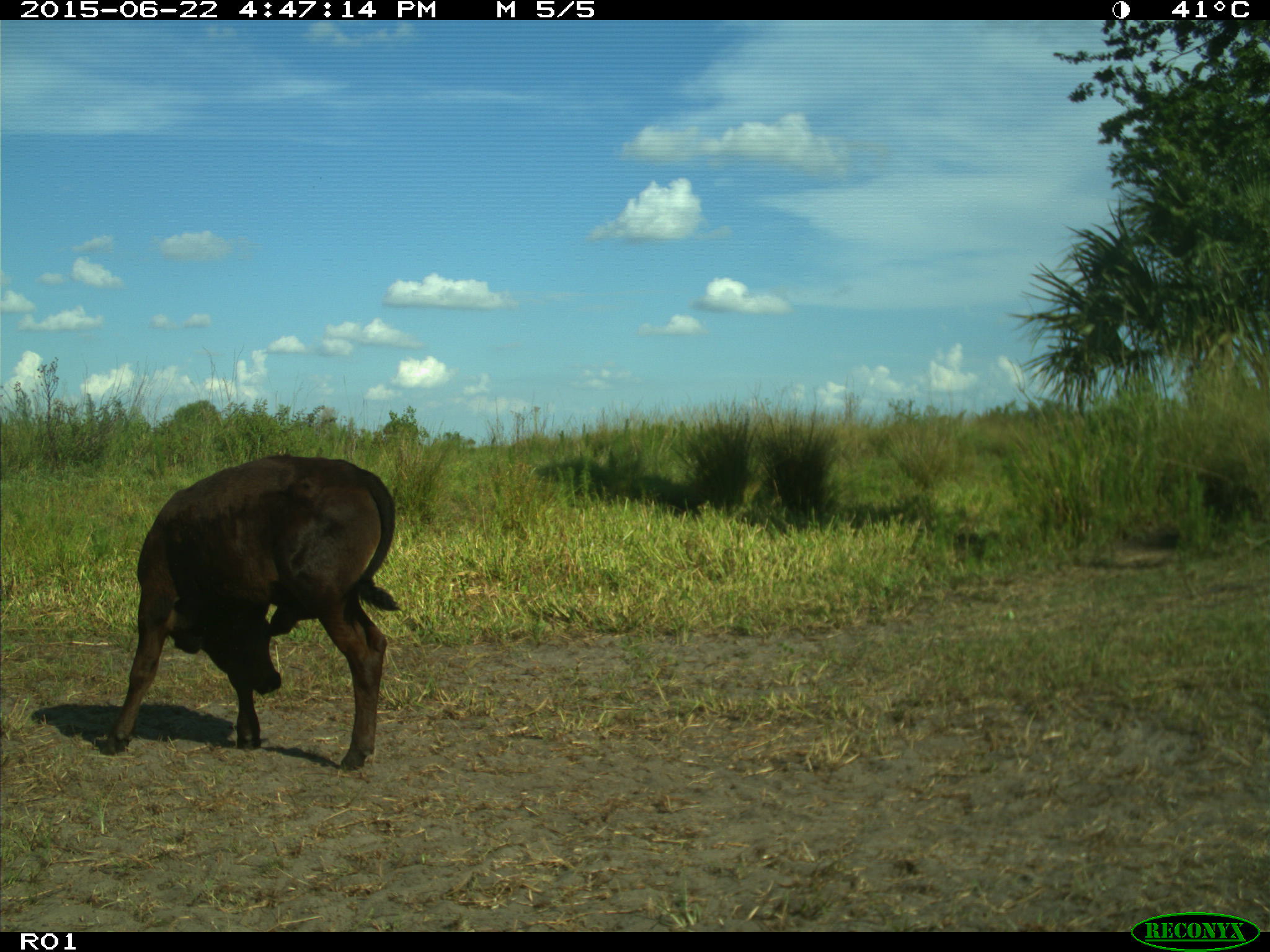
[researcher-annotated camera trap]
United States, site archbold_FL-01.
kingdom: Animalia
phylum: Chordata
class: Mammalia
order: Artiodactyla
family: Bovidae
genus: Bos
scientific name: Bos taurus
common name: domestic cow